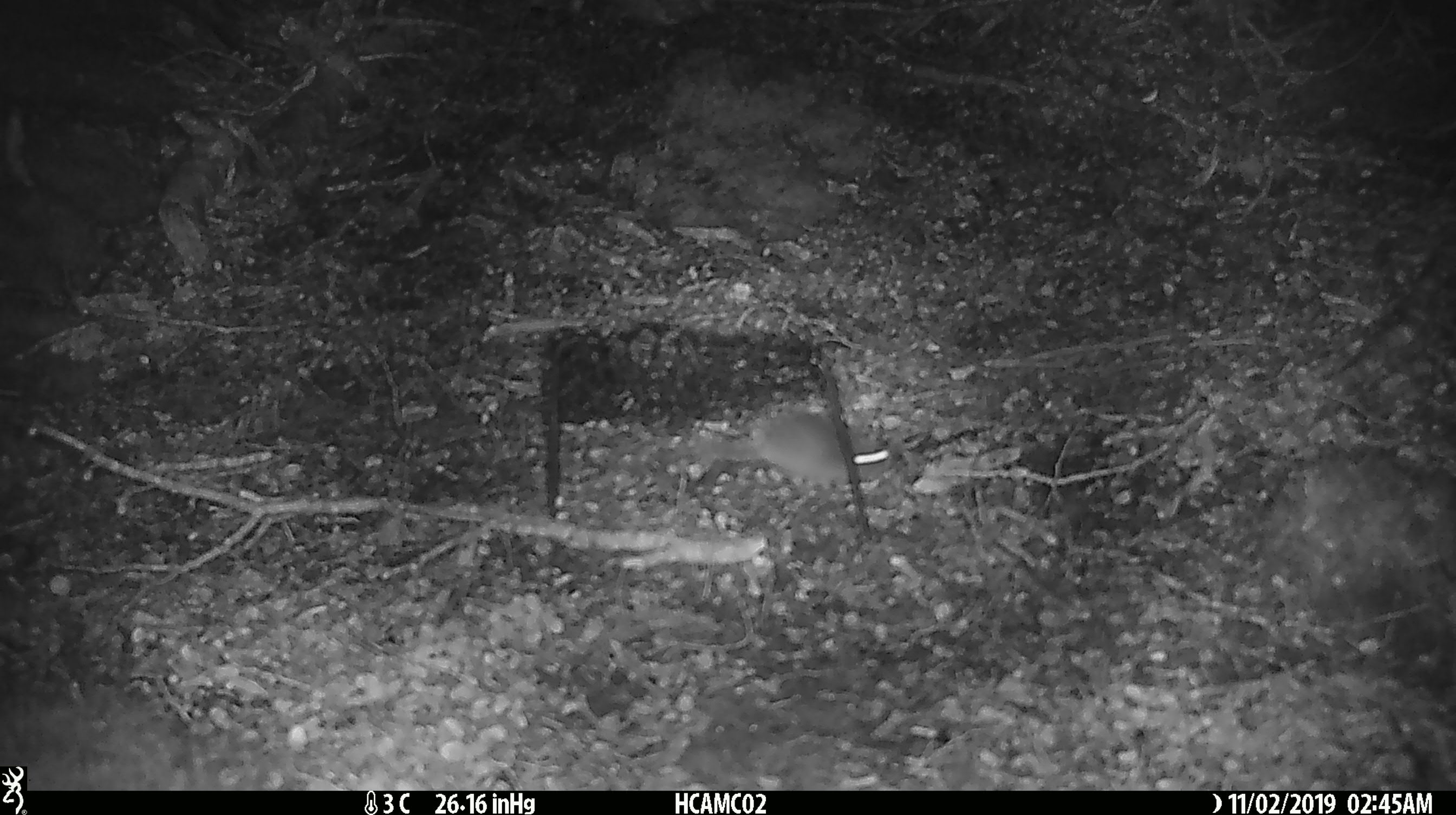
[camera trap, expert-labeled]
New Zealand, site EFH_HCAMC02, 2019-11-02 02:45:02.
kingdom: Animalia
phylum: Chordata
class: Mammalia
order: Rodentia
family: Muridae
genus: Mus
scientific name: Mus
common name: mouse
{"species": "mouse (Mus)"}